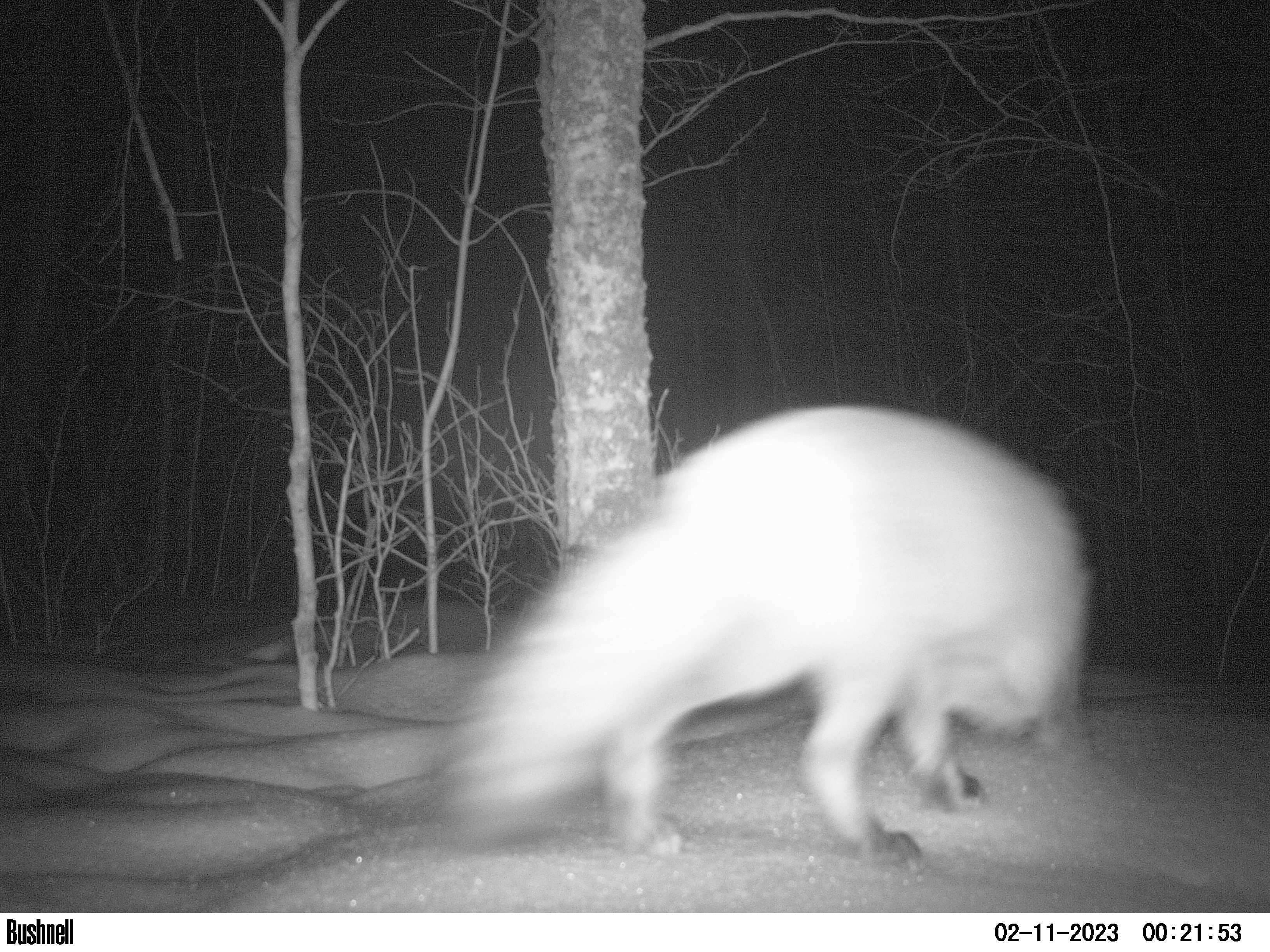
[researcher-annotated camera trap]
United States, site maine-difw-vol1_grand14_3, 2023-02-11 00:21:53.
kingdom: Animalia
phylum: Chordata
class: Mammalia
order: Carnivora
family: Canidae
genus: Vulpes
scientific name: Vulpes vulpes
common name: red fox